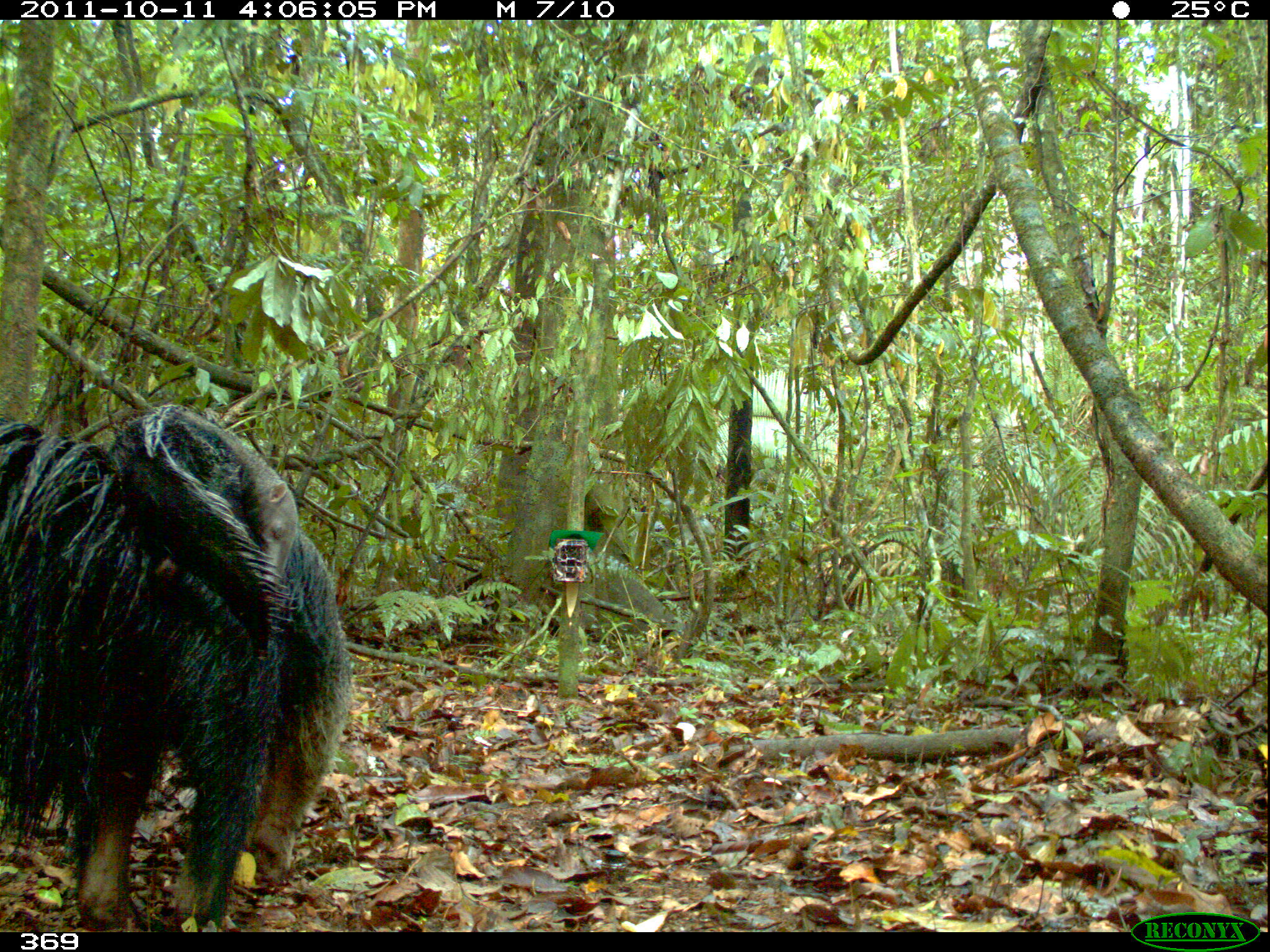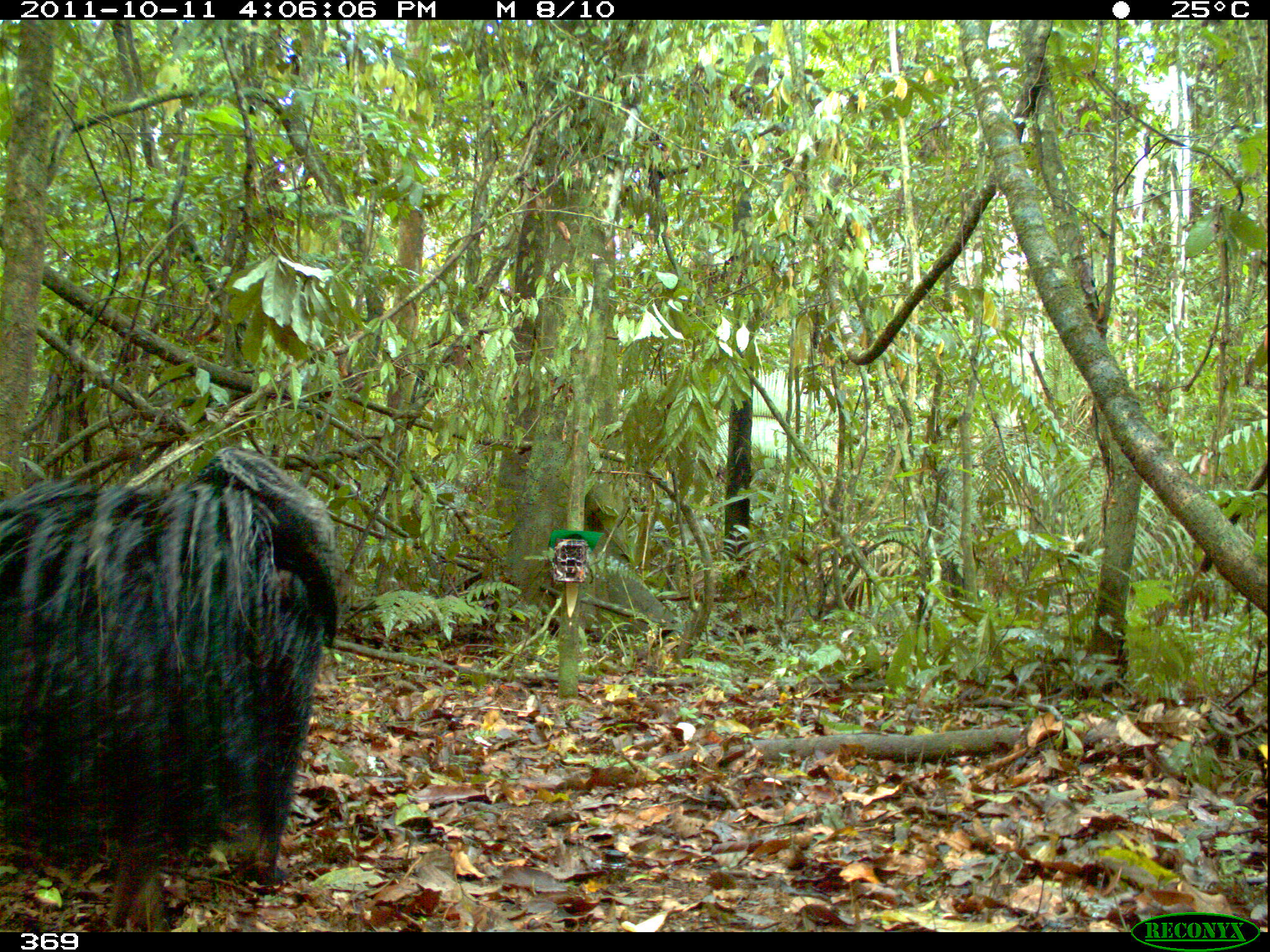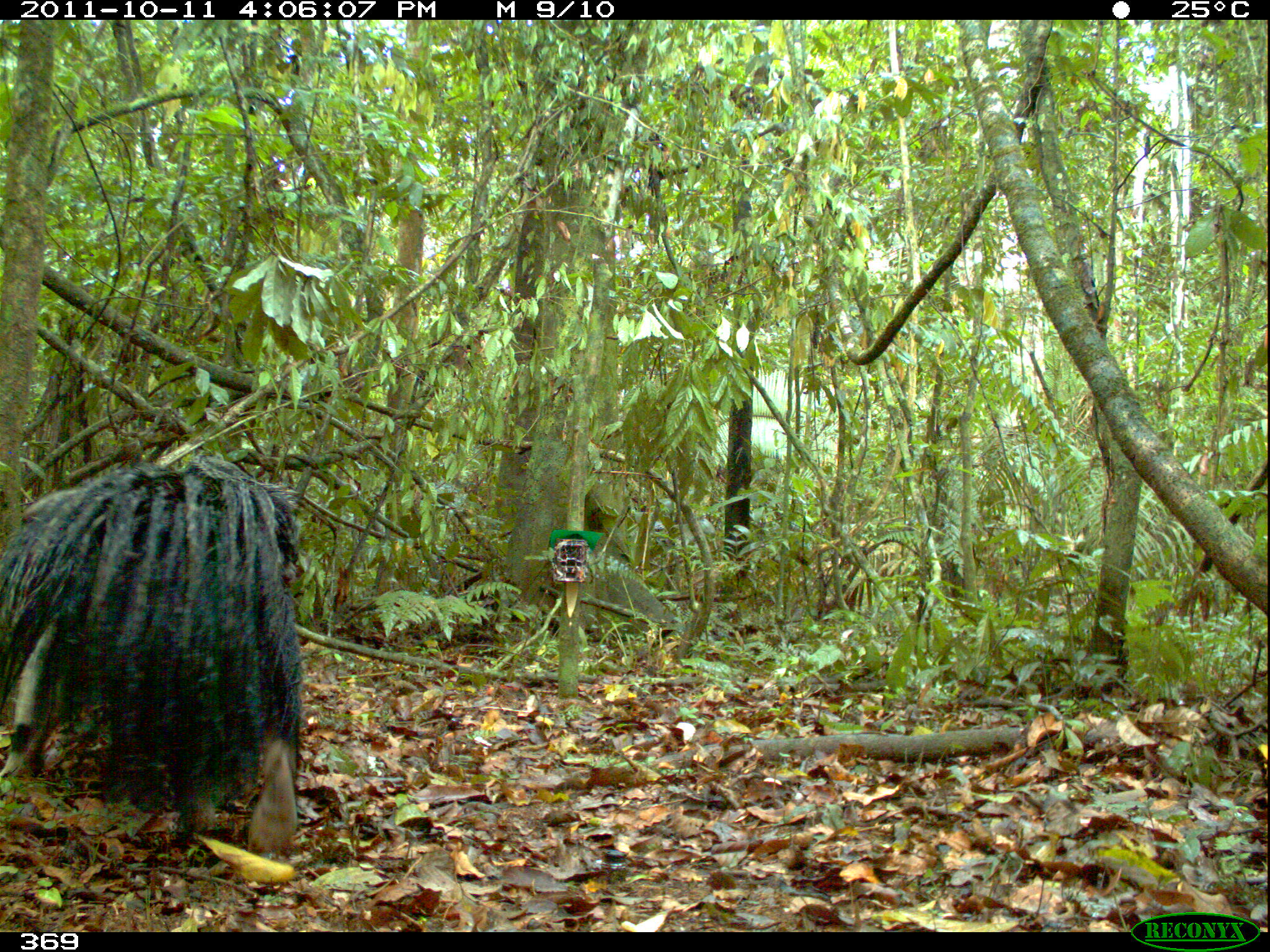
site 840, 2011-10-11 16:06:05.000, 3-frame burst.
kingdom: Animalia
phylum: Chordata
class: Mammalia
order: Pilosa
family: Myrmecophagidae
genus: Myrmecophaga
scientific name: Myrmecophaga tridactyla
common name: giant anteater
Myrmecophaga tridactyla (giant anteater).